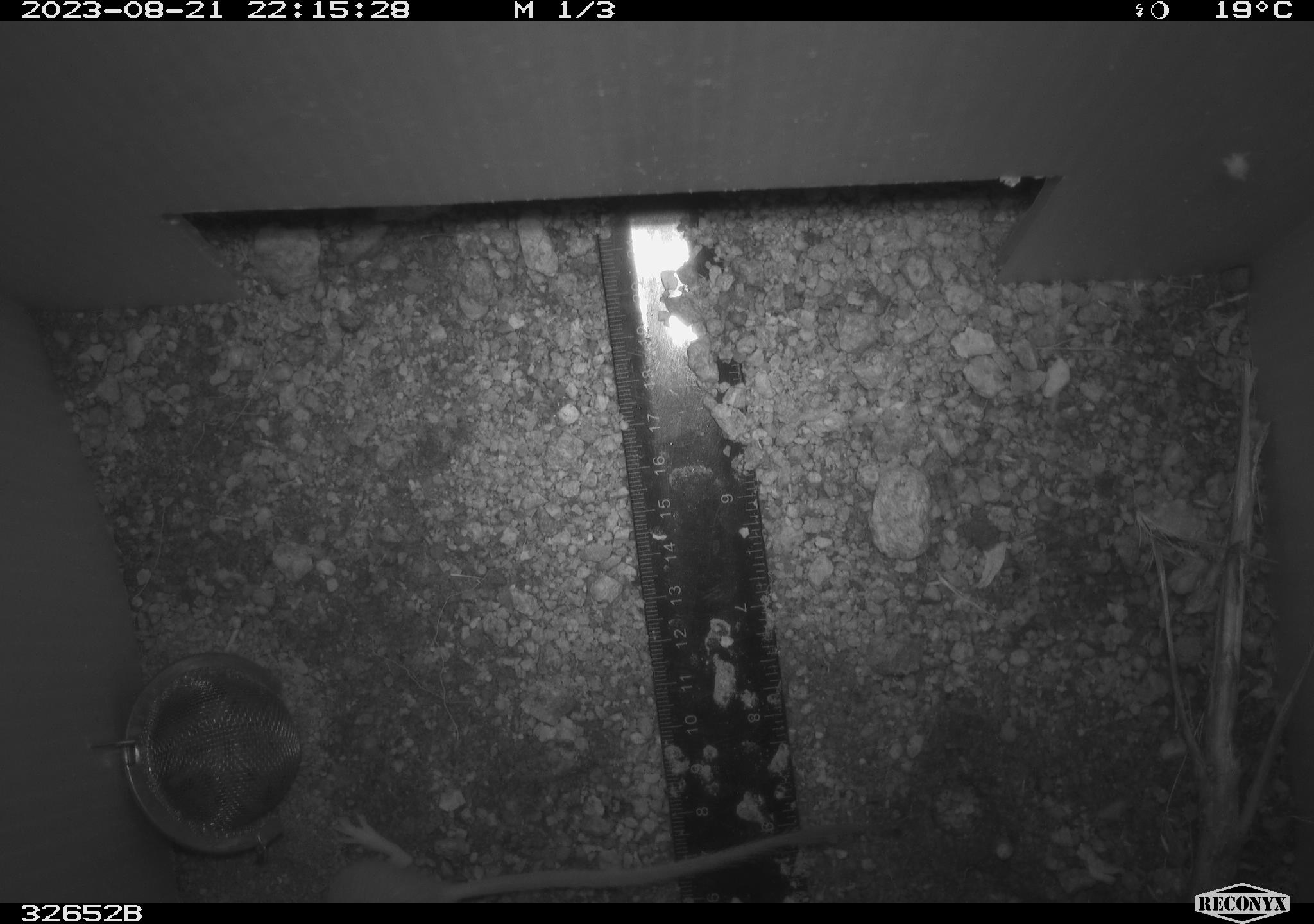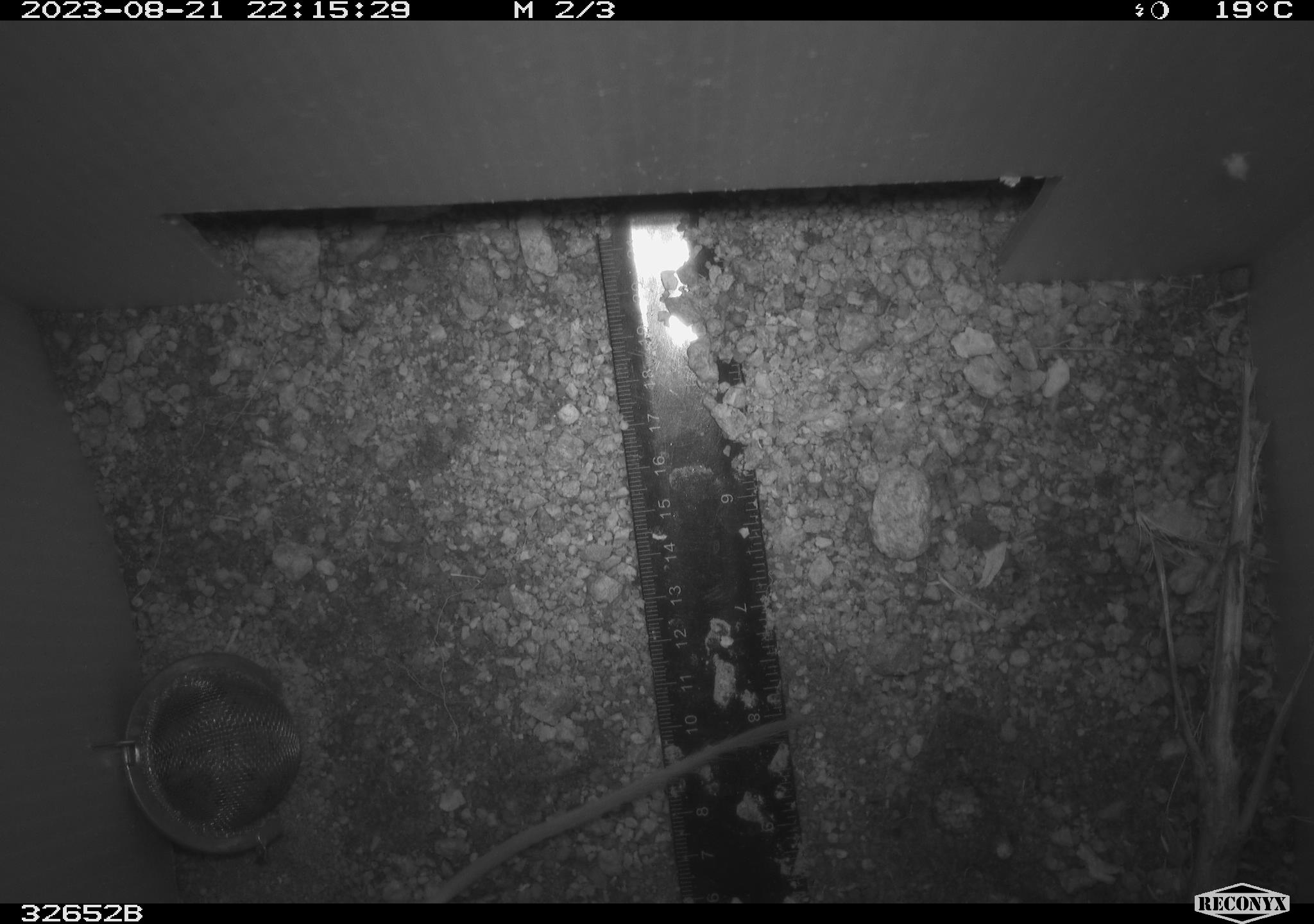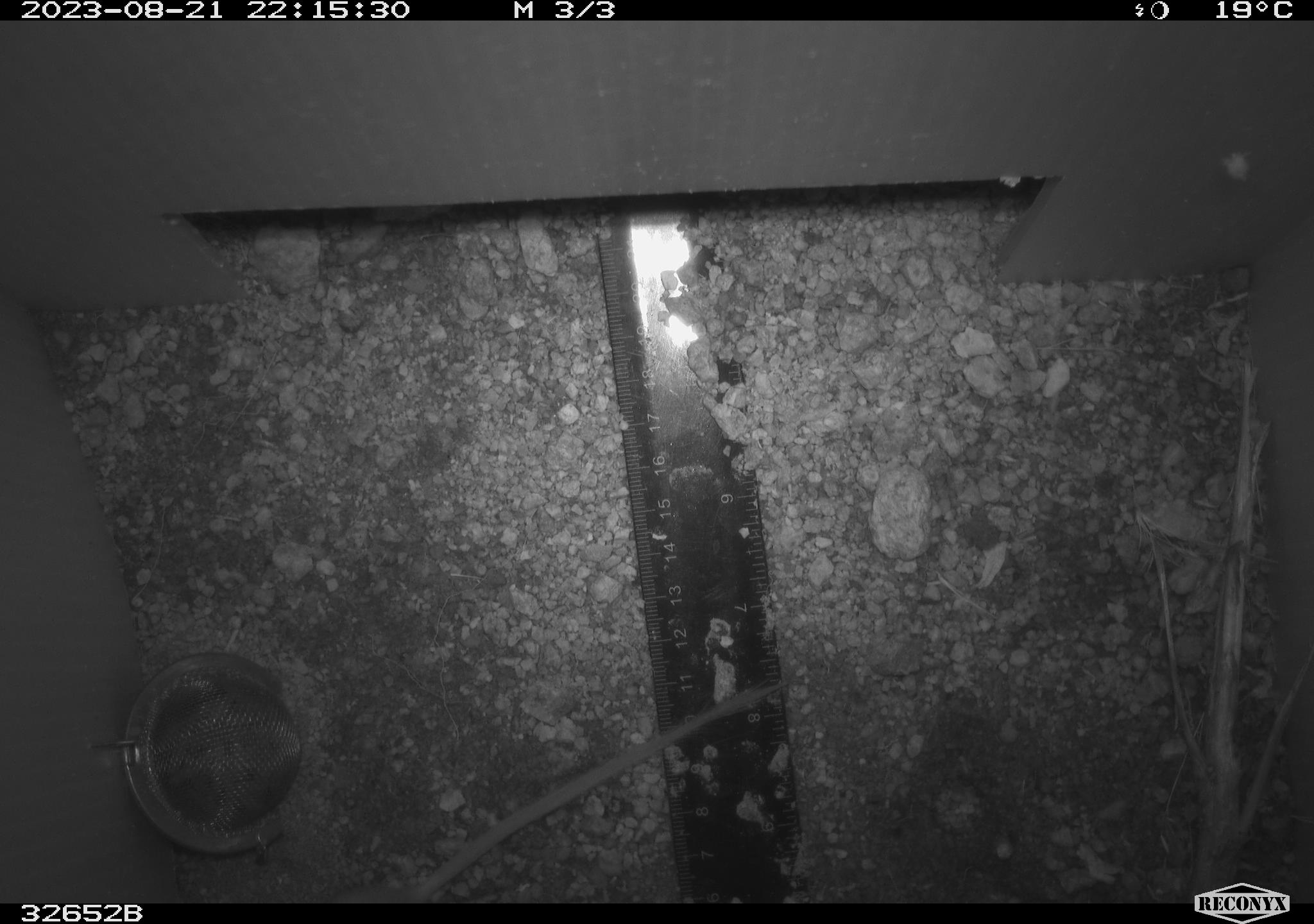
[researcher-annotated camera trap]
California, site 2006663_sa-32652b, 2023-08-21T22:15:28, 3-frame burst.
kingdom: Animalia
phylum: Chordata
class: Mammalia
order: Rodentia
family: Heteromyidae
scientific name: Heteromyidae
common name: kangaroo rats and pocket mice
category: heteromyidae family